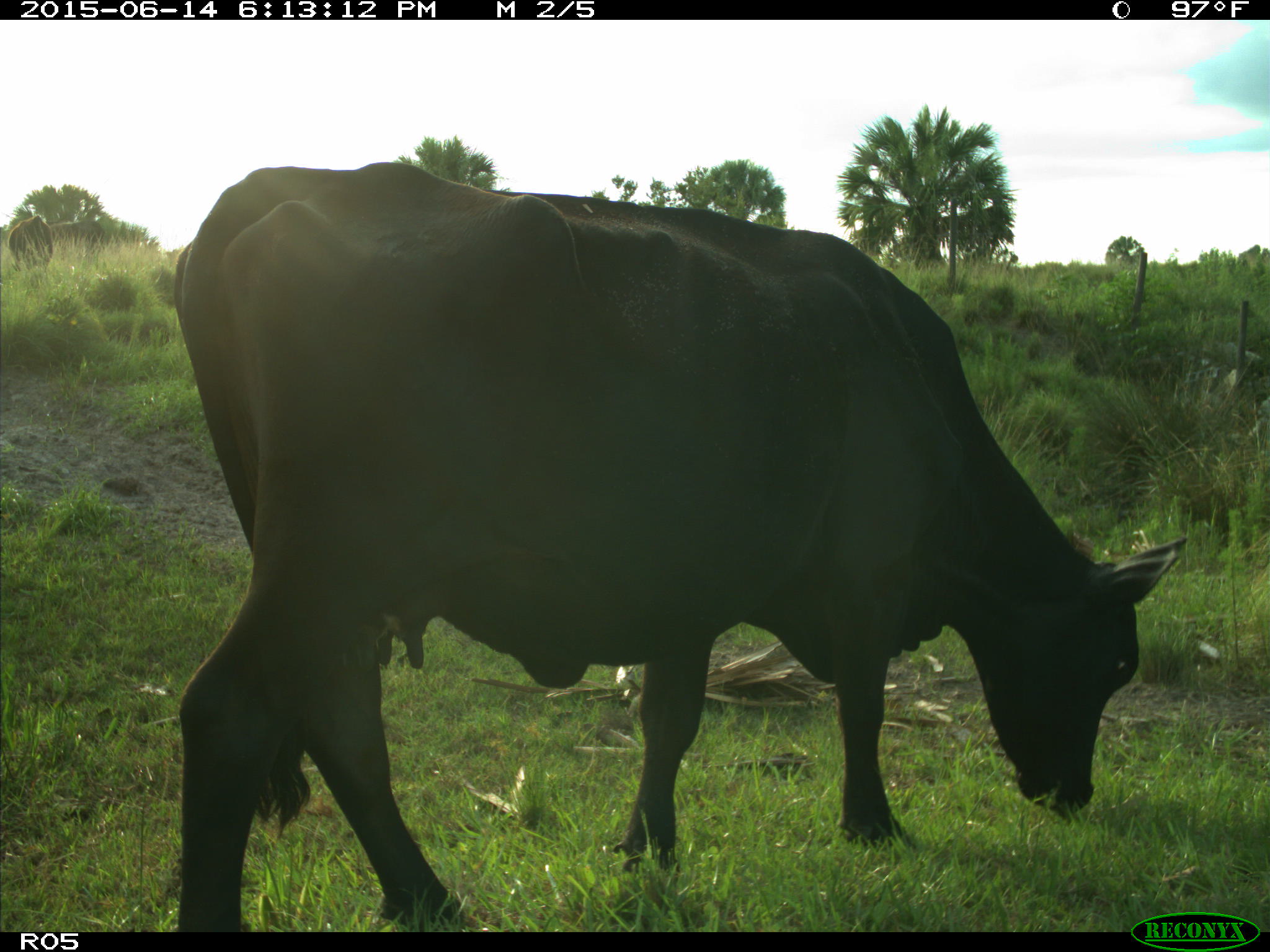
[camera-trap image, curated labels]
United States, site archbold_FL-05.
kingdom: Animalia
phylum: Chordata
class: Mammalia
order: Artiodactyla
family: Bovidae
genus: Bos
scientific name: Bos taurus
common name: domestic cow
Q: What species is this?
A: Bos taurus (domestic cow).